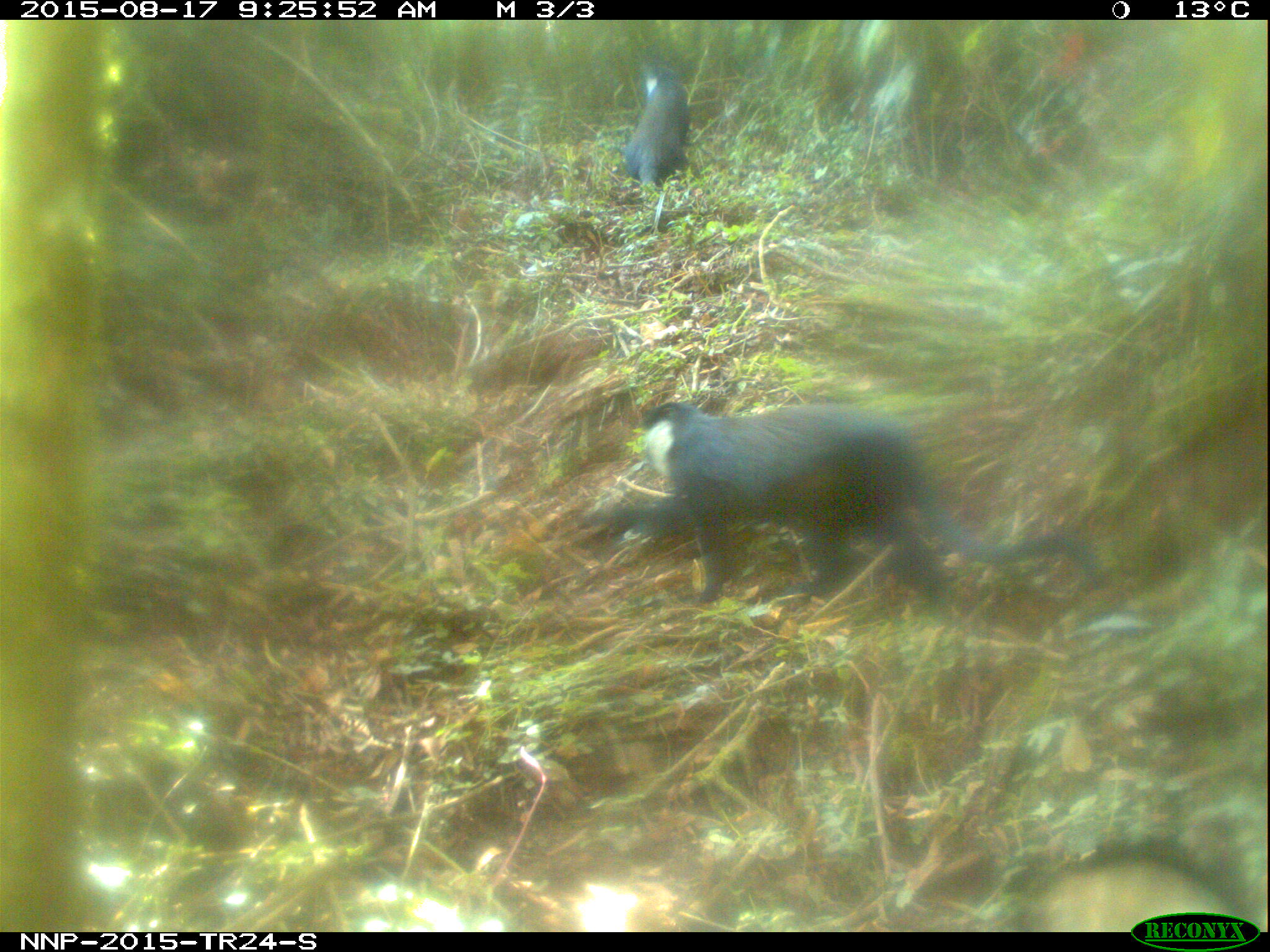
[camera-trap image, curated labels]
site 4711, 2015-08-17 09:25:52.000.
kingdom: Animalia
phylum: Chordata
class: Mammalia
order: Primates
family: Cercopithecidae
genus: Allochrocebus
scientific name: Allochrocebus lhoesti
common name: l'hoest's monkey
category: cercopithecus lhoesti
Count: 2.